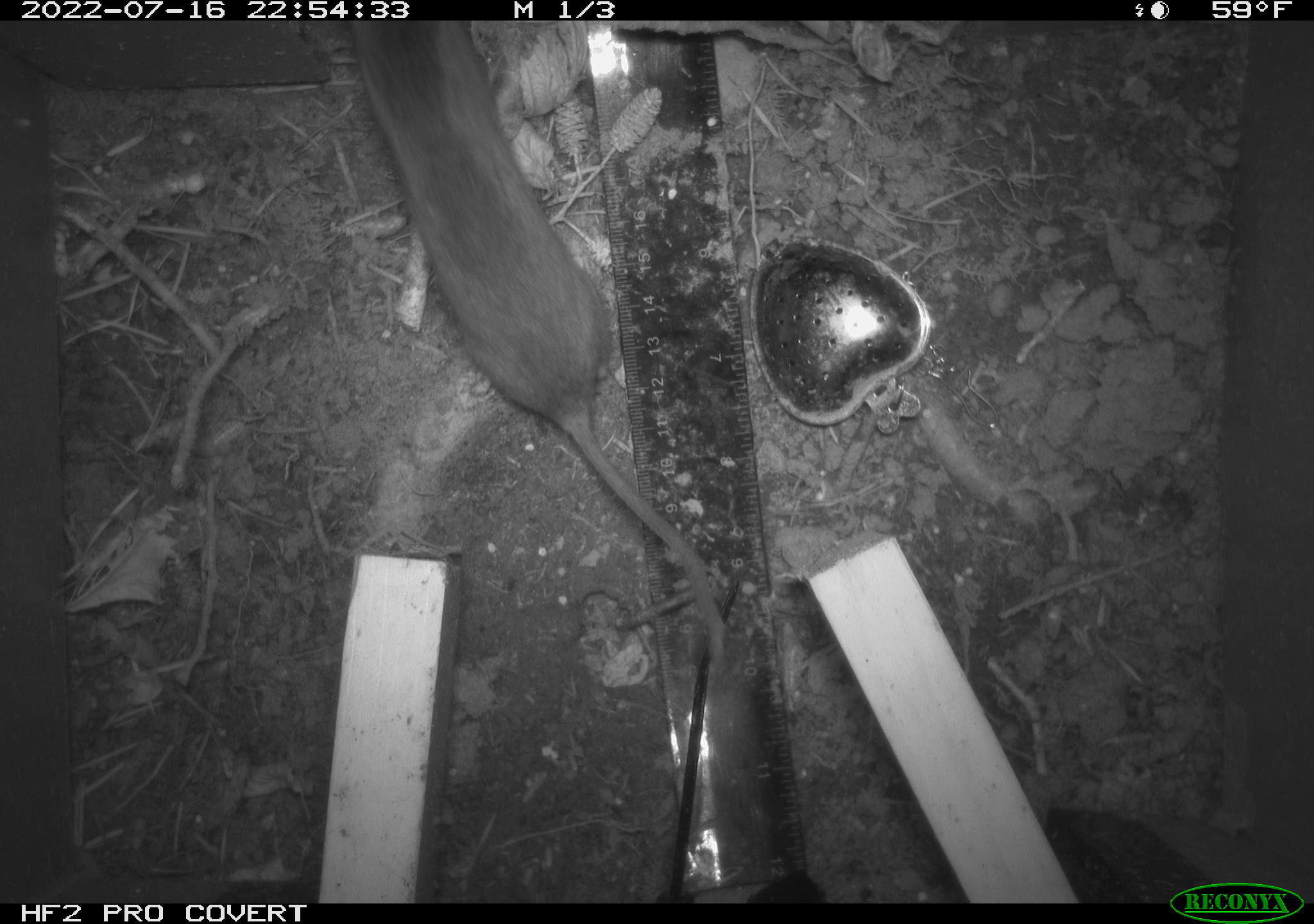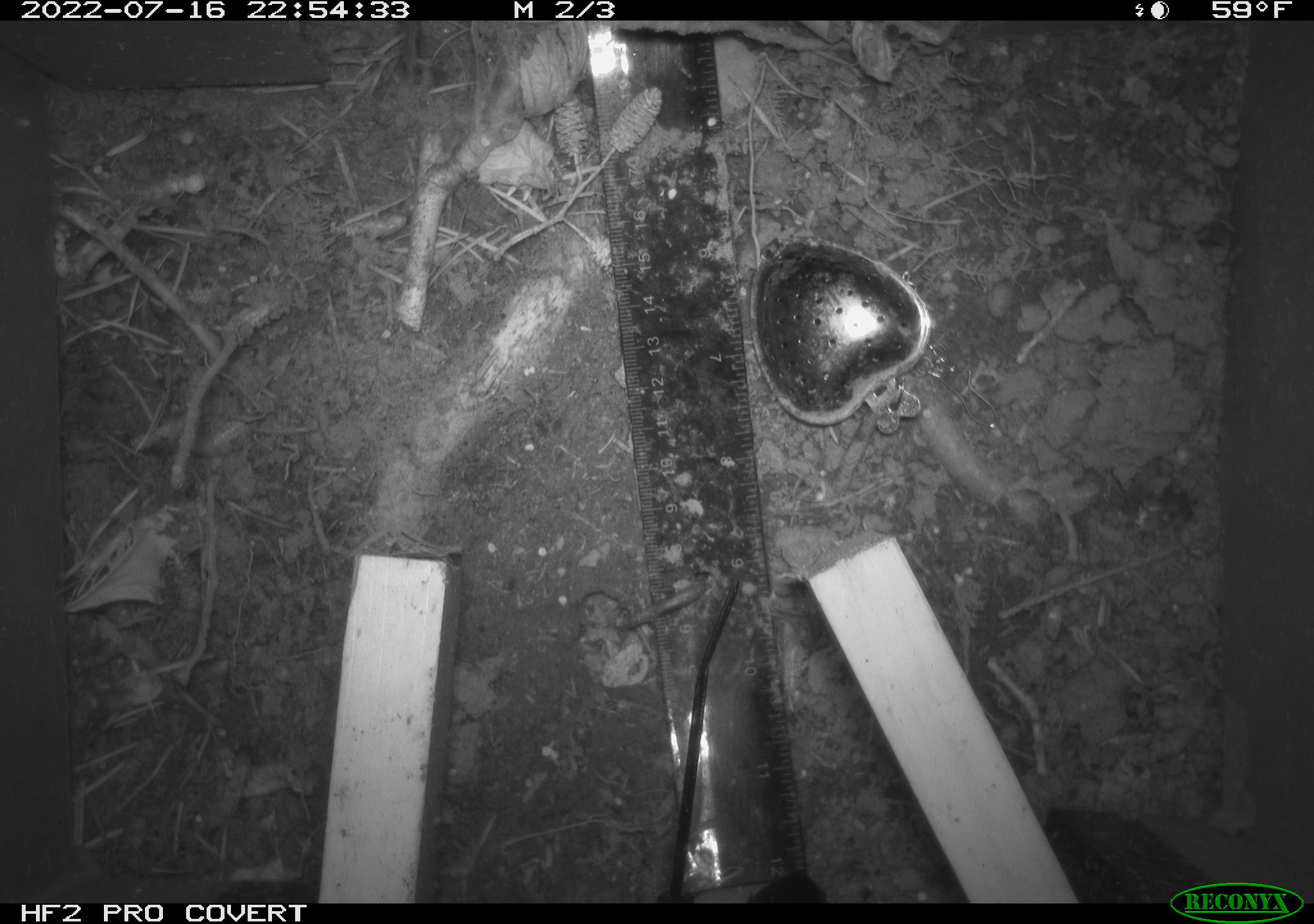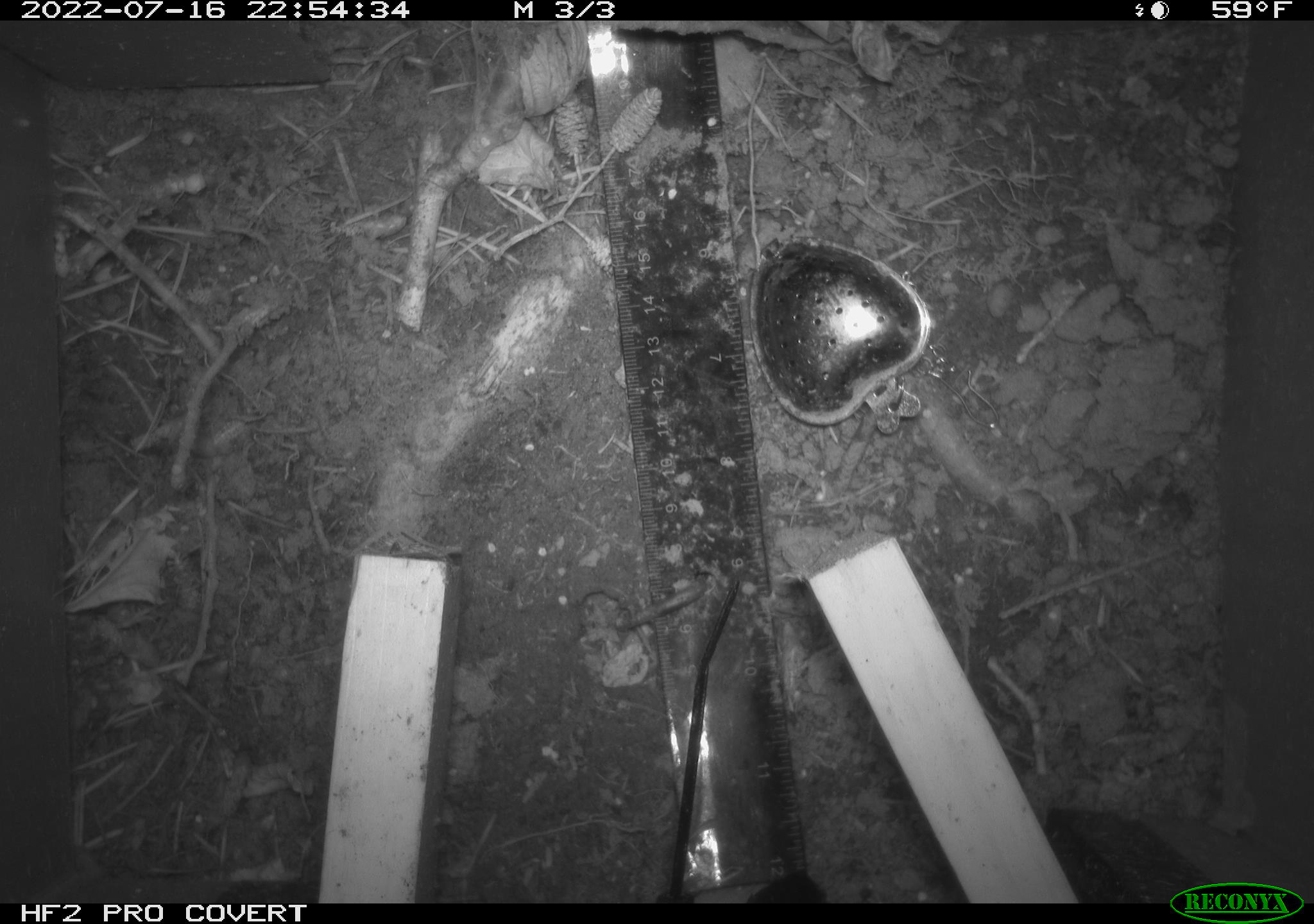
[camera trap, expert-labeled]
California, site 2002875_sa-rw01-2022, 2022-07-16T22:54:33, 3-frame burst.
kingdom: Animalia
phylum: Chordata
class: Mammalia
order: Rodentia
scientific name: Rodentia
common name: mouse species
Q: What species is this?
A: Mouse species (Rodentia).